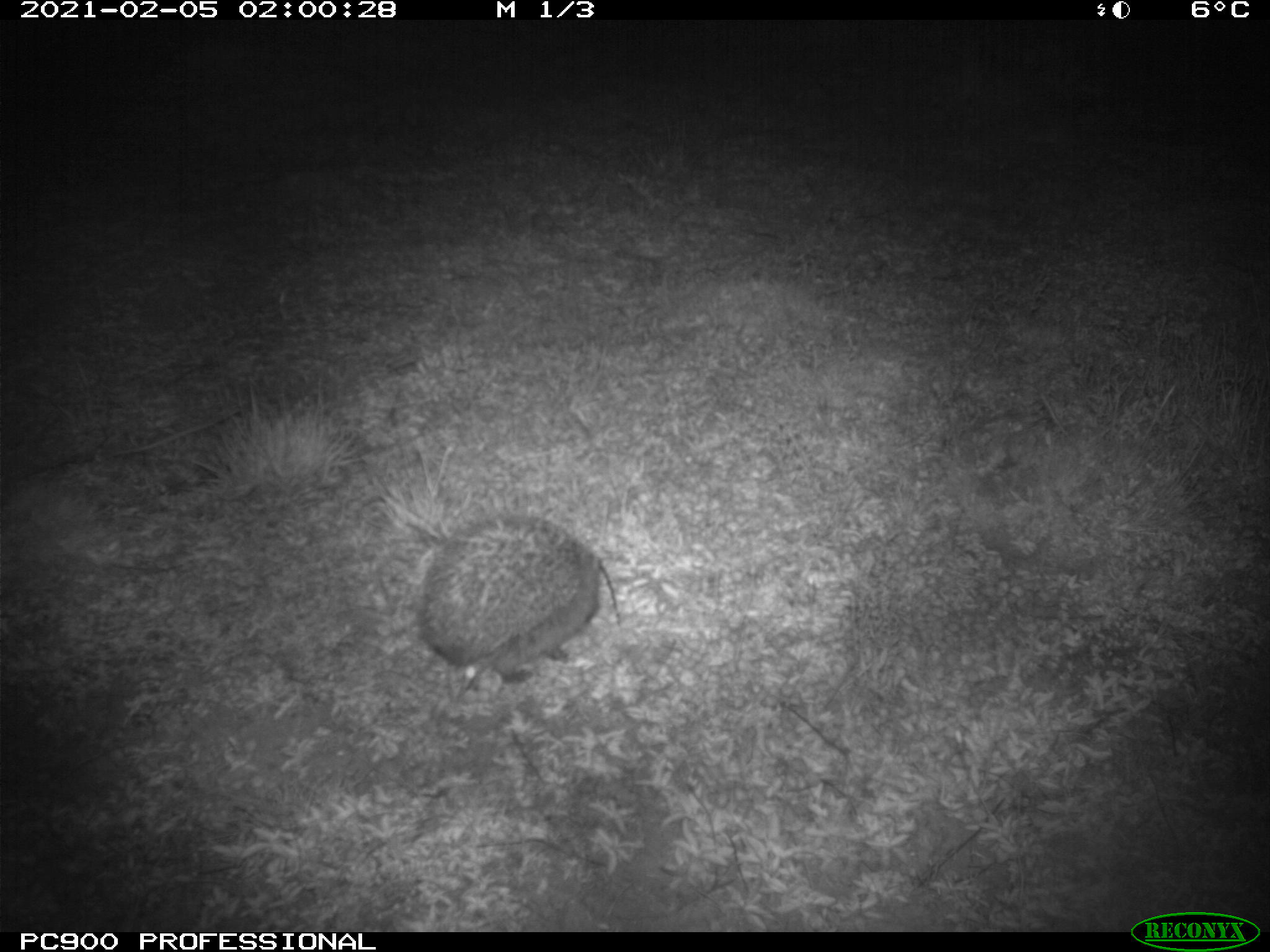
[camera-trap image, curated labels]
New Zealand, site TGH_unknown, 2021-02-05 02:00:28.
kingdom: Animalia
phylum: Chordata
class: Mammalia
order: Eulipotyphla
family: Erinaceidae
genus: Erinaceus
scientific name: Erinaceus europaeus europaeus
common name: european hedgehog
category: hedgehog